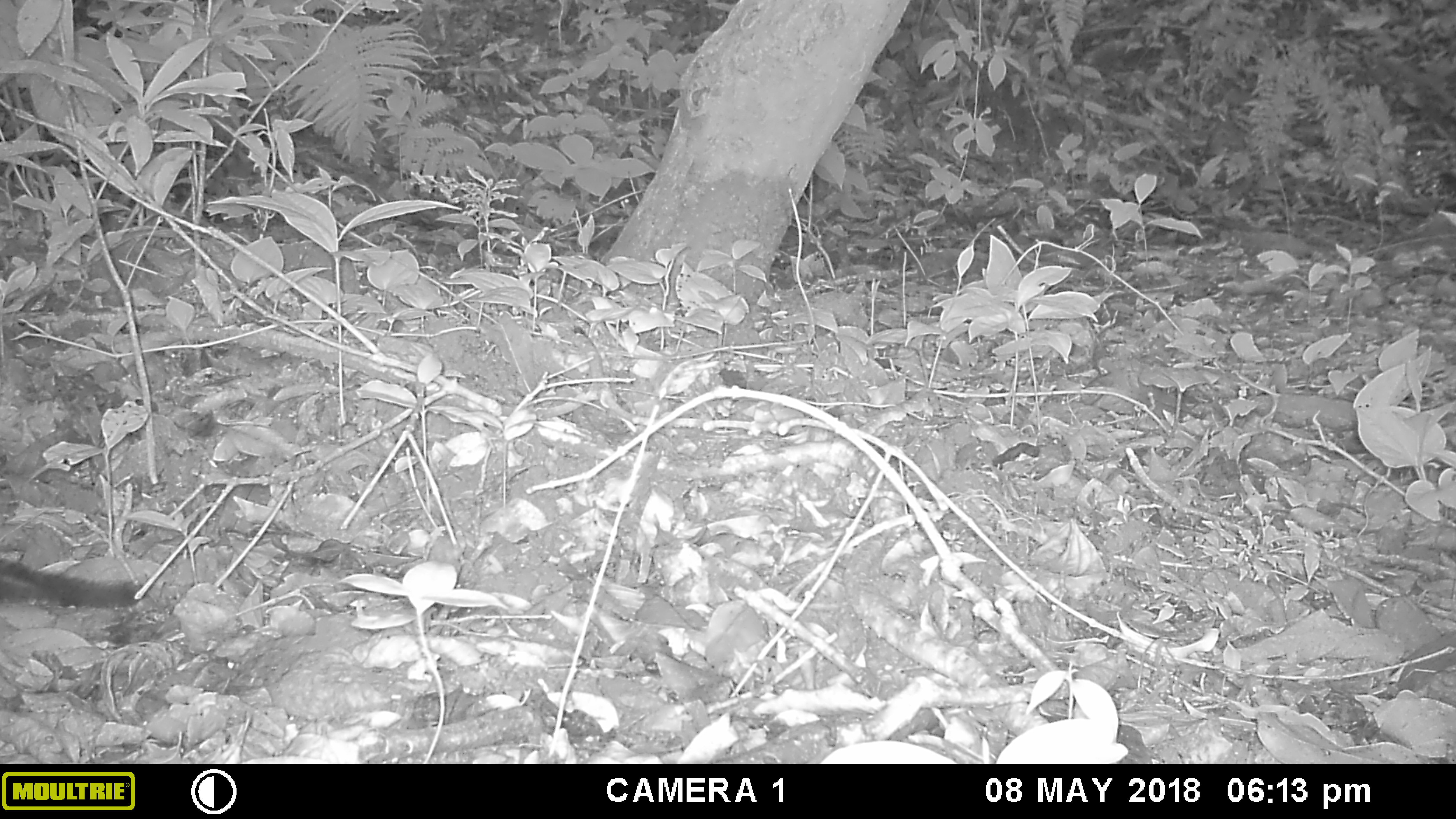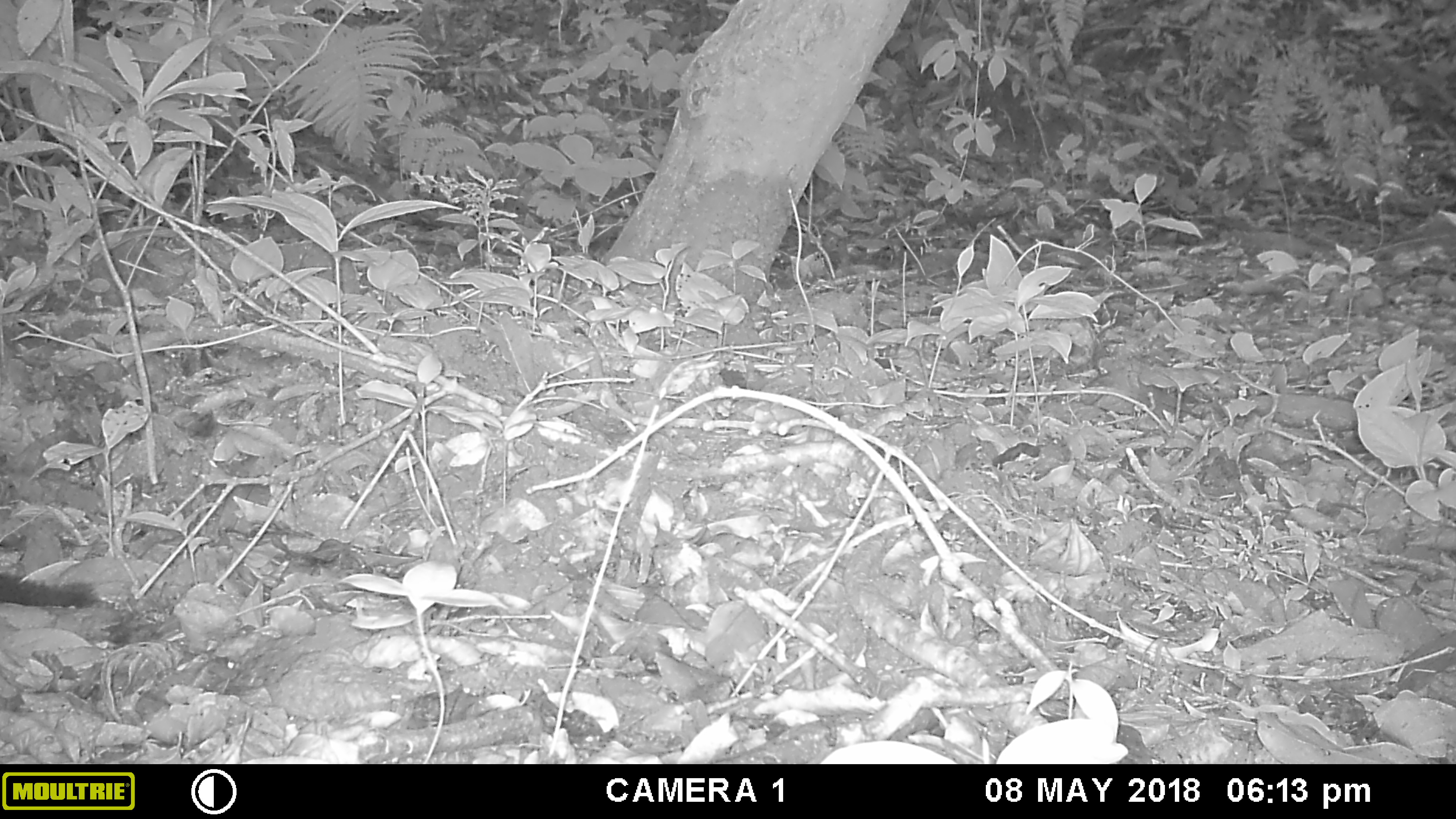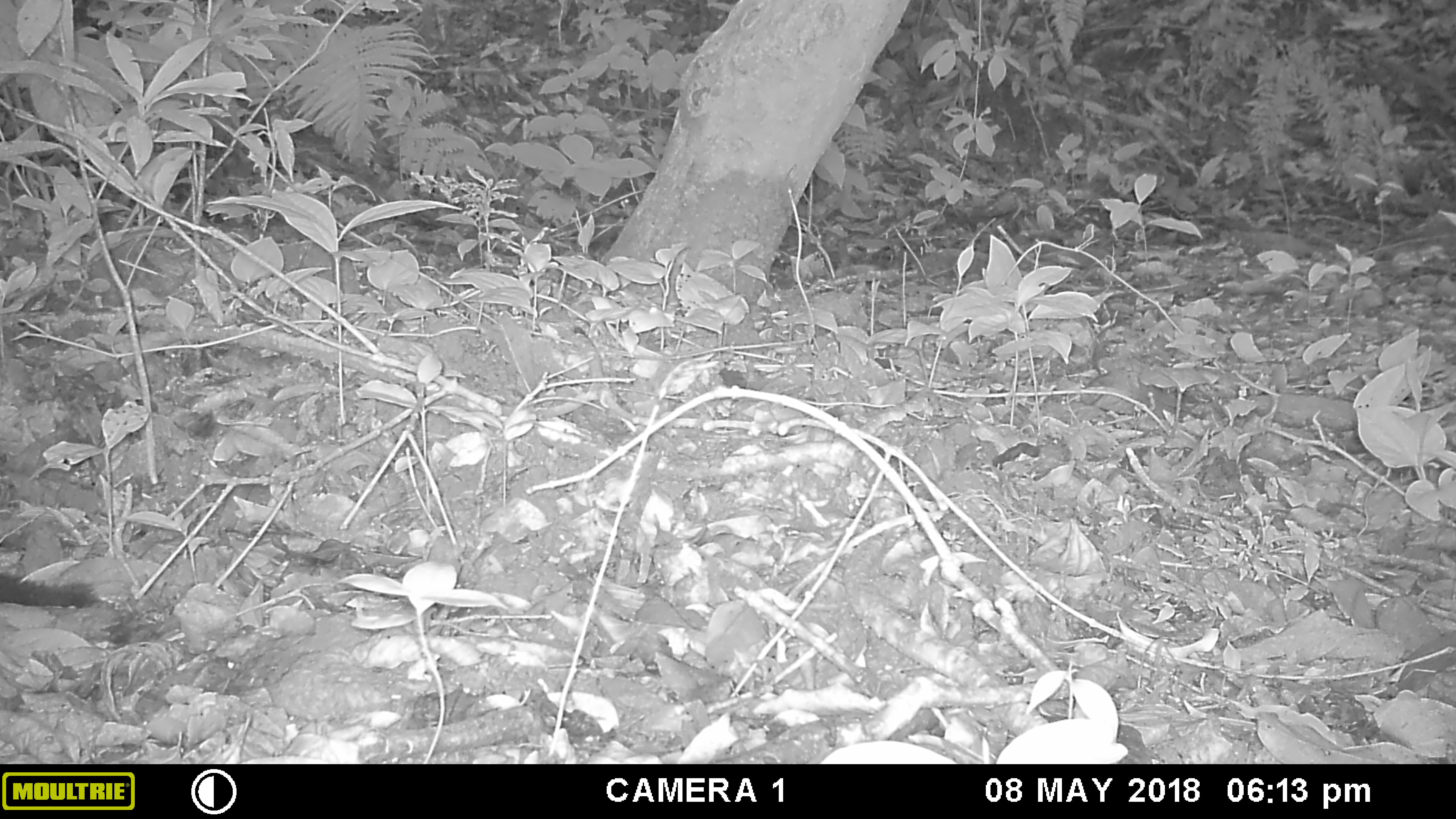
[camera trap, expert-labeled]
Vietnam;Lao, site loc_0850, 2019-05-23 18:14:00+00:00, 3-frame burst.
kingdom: Animalia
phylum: Chordata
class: Mammalia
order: Rodentia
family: Sciuridae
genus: Dremomys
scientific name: Dremomys rufigenis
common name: red-cheeked squirrel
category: red cheeked squirrel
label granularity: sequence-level